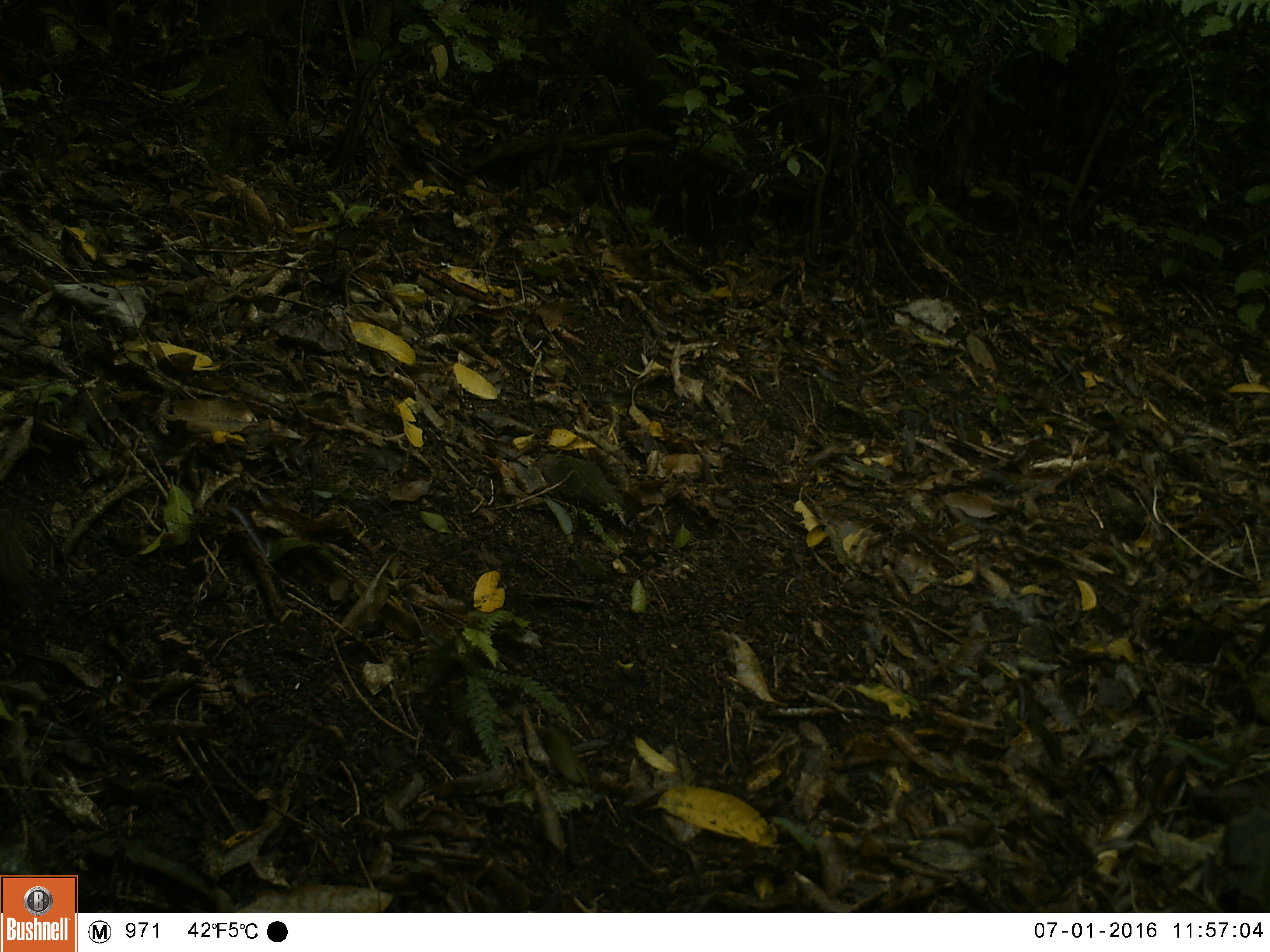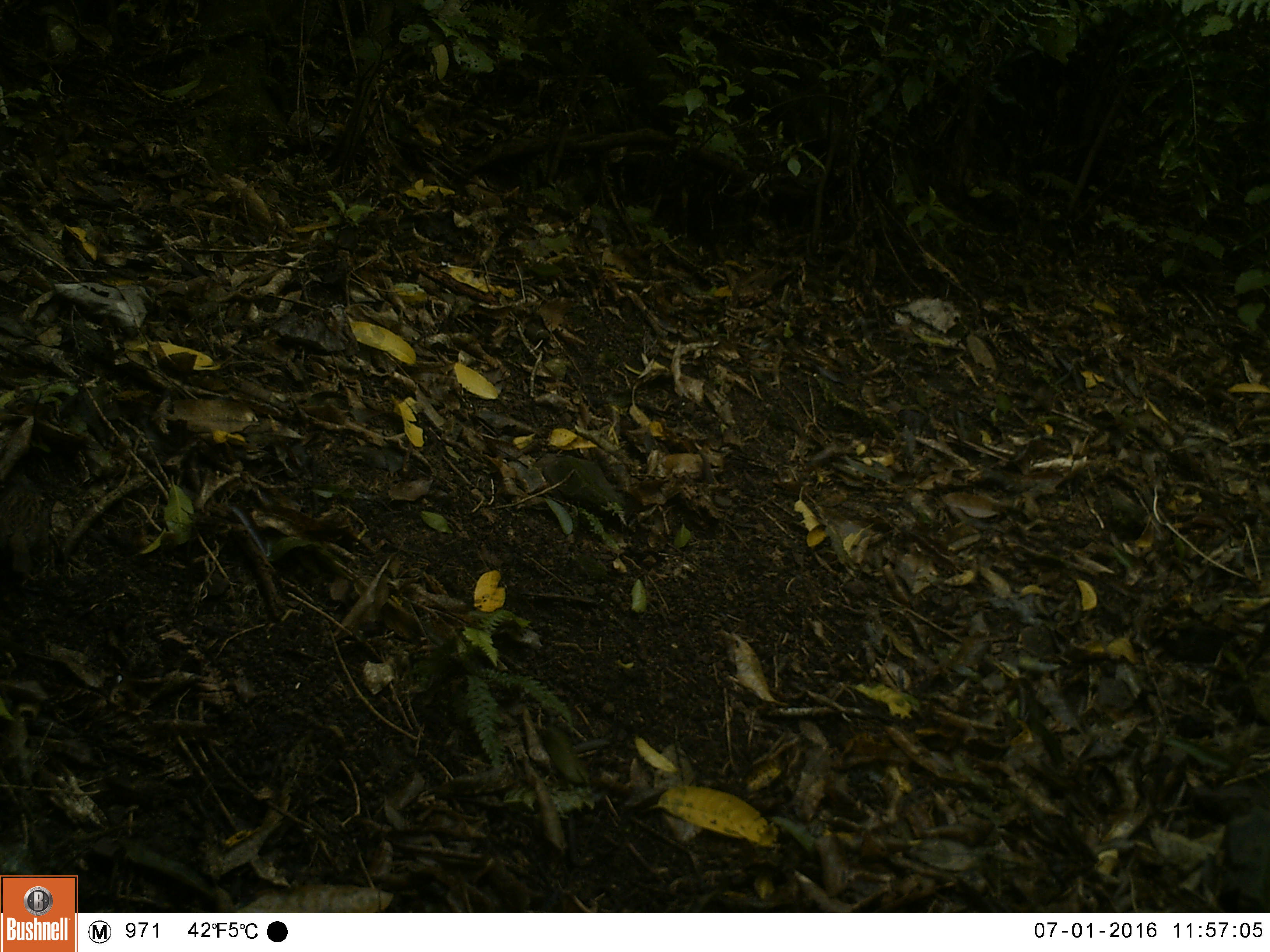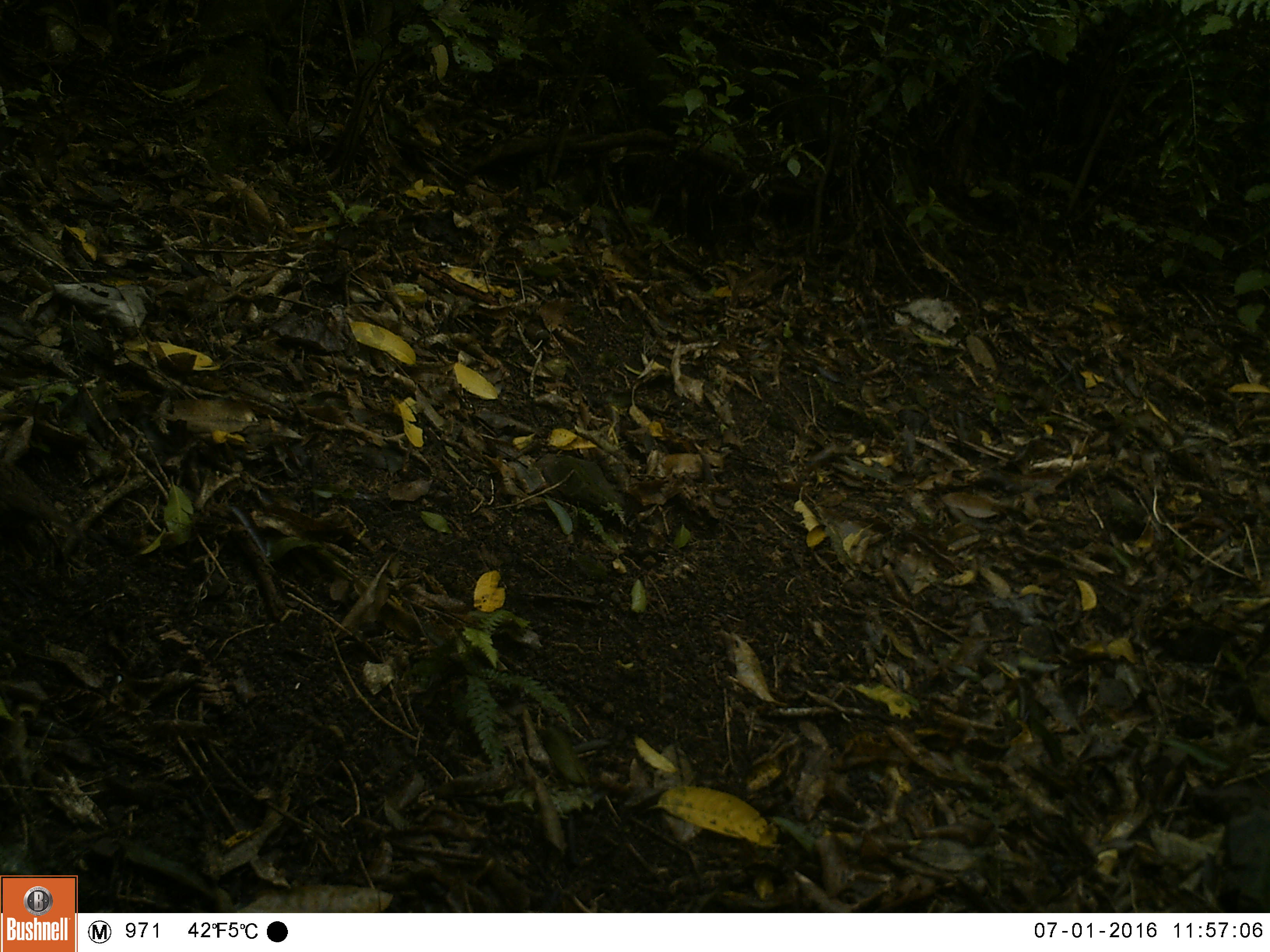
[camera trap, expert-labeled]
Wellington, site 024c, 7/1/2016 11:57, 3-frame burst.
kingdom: Animalia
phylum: Chordata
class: Aves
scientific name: Aves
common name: bird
Bird (Aves).